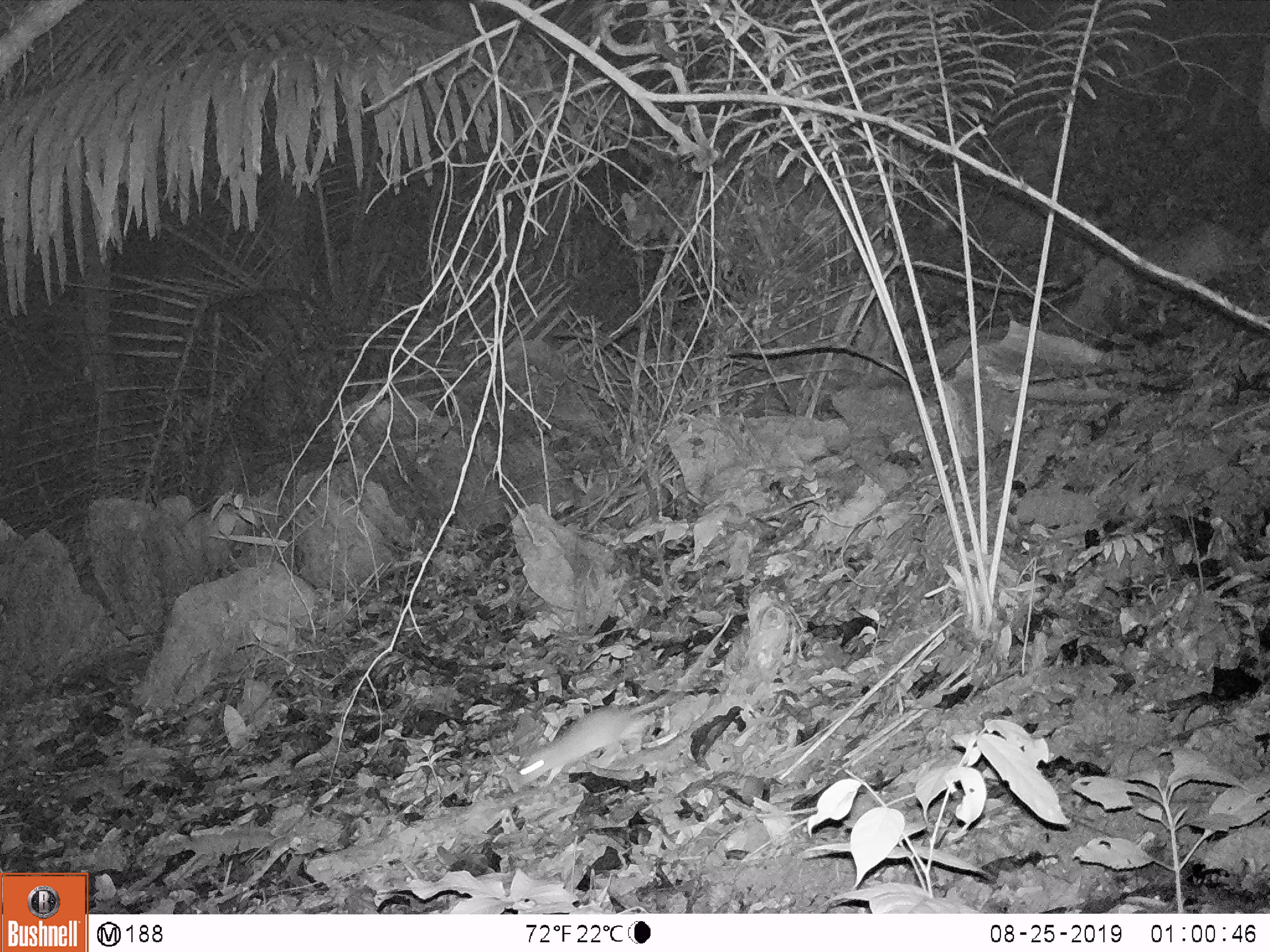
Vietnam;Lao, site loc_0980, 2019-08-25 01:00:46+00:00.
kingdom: Animalia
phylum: Chordata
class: Mammalia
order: Rodentia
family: Muridae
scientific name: Muridae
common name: old-world mice and rats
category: unidentified murid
Unidentified murid (old-world mice and rats) (Muridae). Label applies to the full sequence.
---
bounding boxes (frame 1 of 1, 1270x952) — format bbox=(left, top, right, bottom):
unidentified murid: bbox=(517, 614, 733, 787)